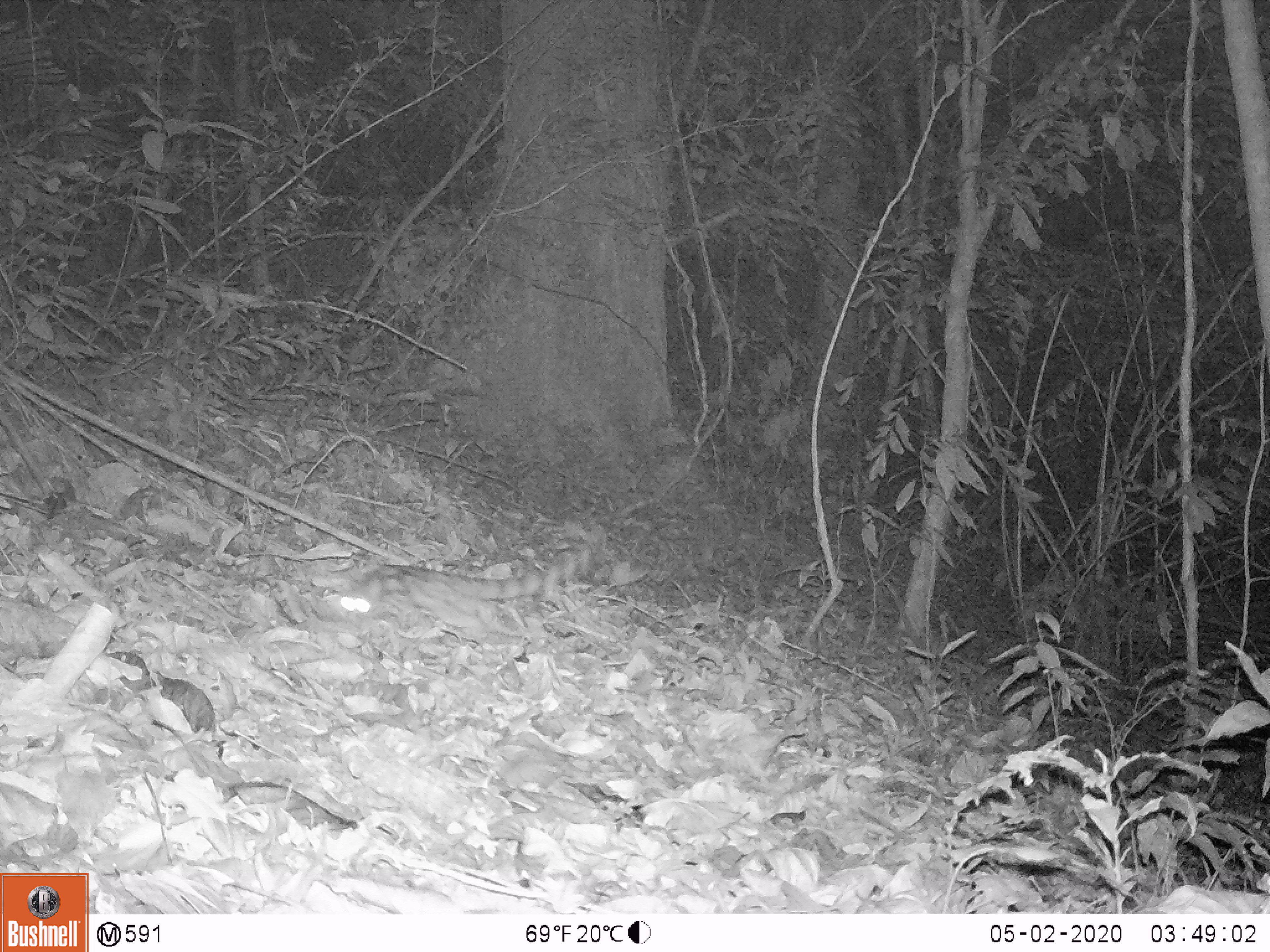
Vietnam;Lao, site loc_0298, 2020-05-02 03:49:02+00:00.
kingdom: Animalia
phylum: Chordata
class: Mammalia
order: Carnivora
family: Prionodontidae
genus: Prionodon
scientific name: Prionodon pardicolor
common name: spotted linsang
Spotted linsang (Prionodon pardicolor). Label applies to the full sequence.